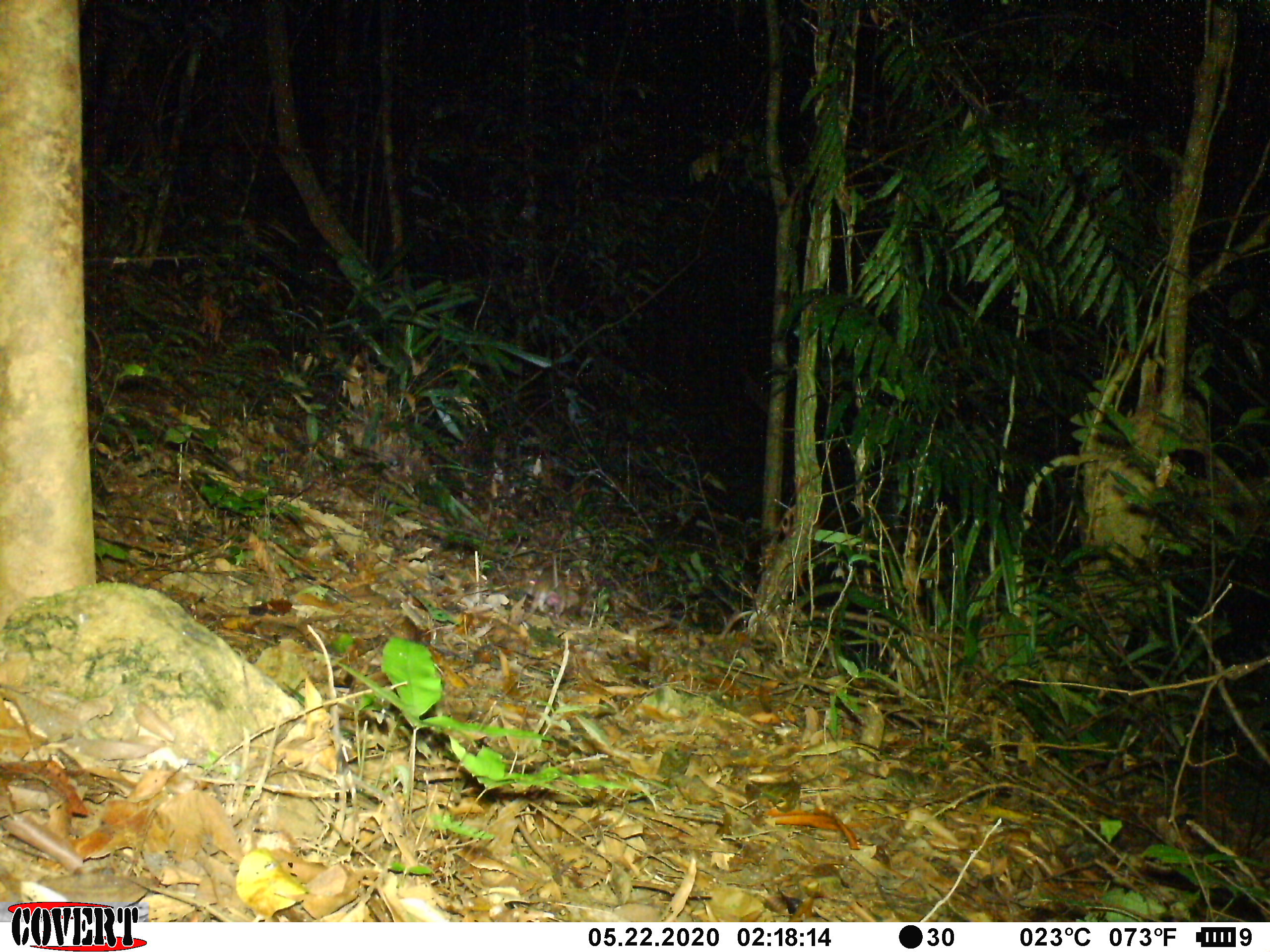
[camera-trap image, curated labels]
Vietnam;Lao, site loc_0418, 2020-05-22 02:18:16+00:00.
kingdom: Animalia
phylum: Chordata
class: Mammalia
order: Rodentia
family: Muridae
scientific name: Muridae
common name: old-world mice and rats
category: unidentified murid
Unidentified murid (old-world mice and rats) (Muridae). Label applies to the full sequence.